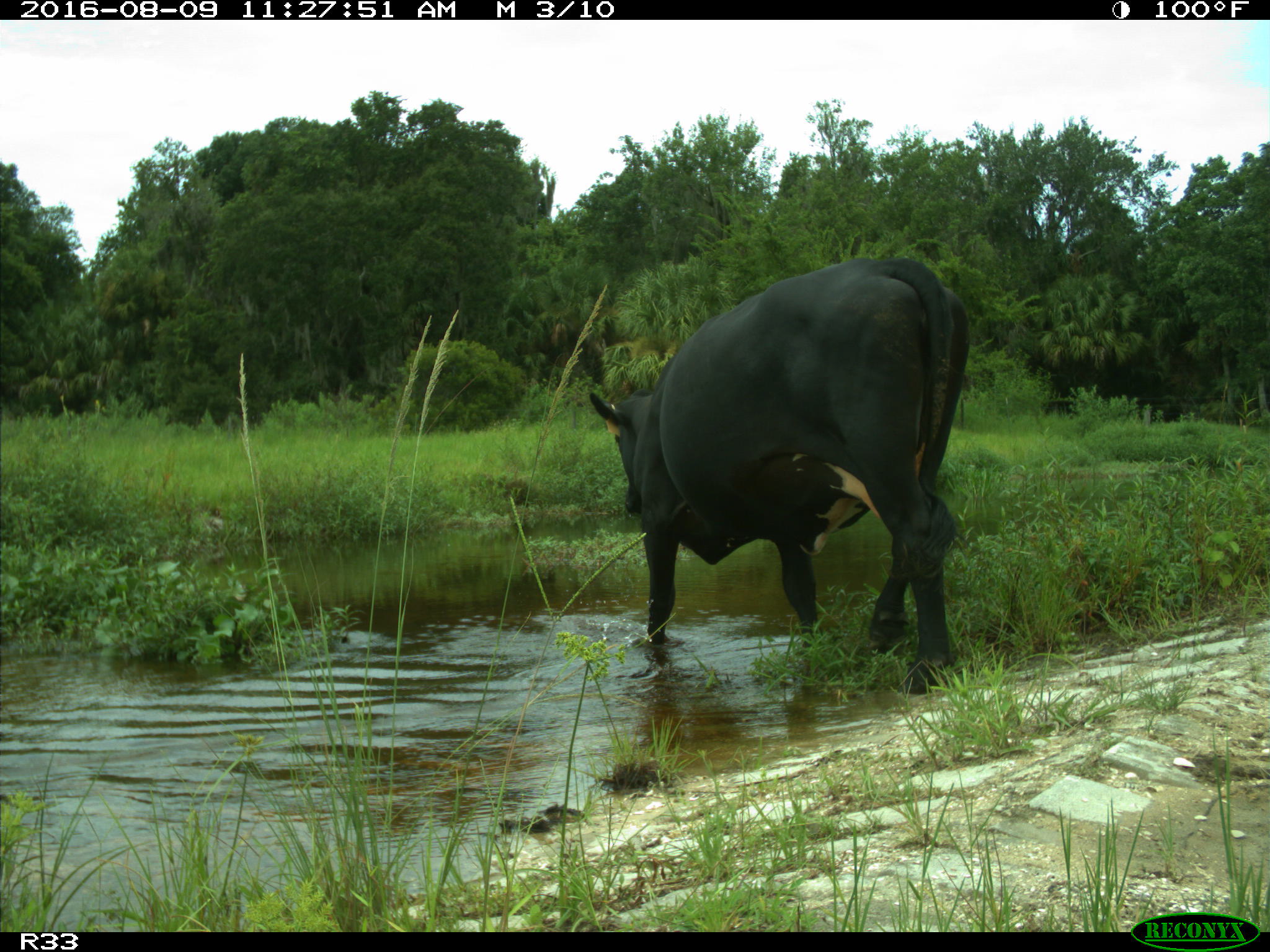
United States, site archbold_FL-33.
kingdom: Animalia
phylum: Chordata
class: Mammalia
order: Artiodactyla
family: Bovidae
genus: Bos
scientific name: Bos taurus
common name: domestic cow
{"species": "Bos taurus (domestic cow)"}